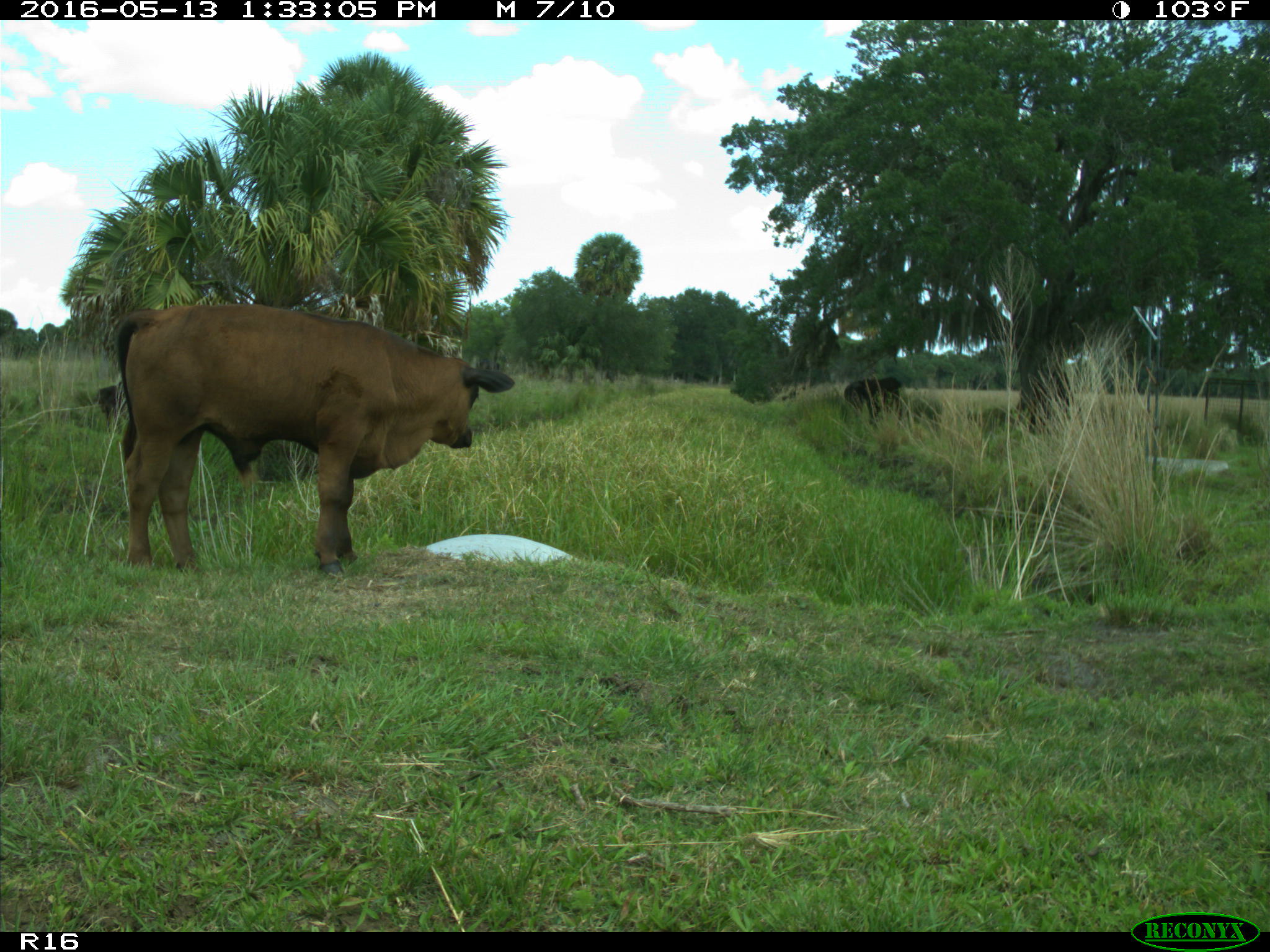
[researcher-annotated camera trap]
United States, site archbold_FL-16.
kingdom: Animalia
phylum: Chordata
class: Mammalia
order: Artiodactyla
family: Bovidae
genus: Bos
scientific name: Bos taurus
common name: domestic cow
Bos taurus (domestic cow).